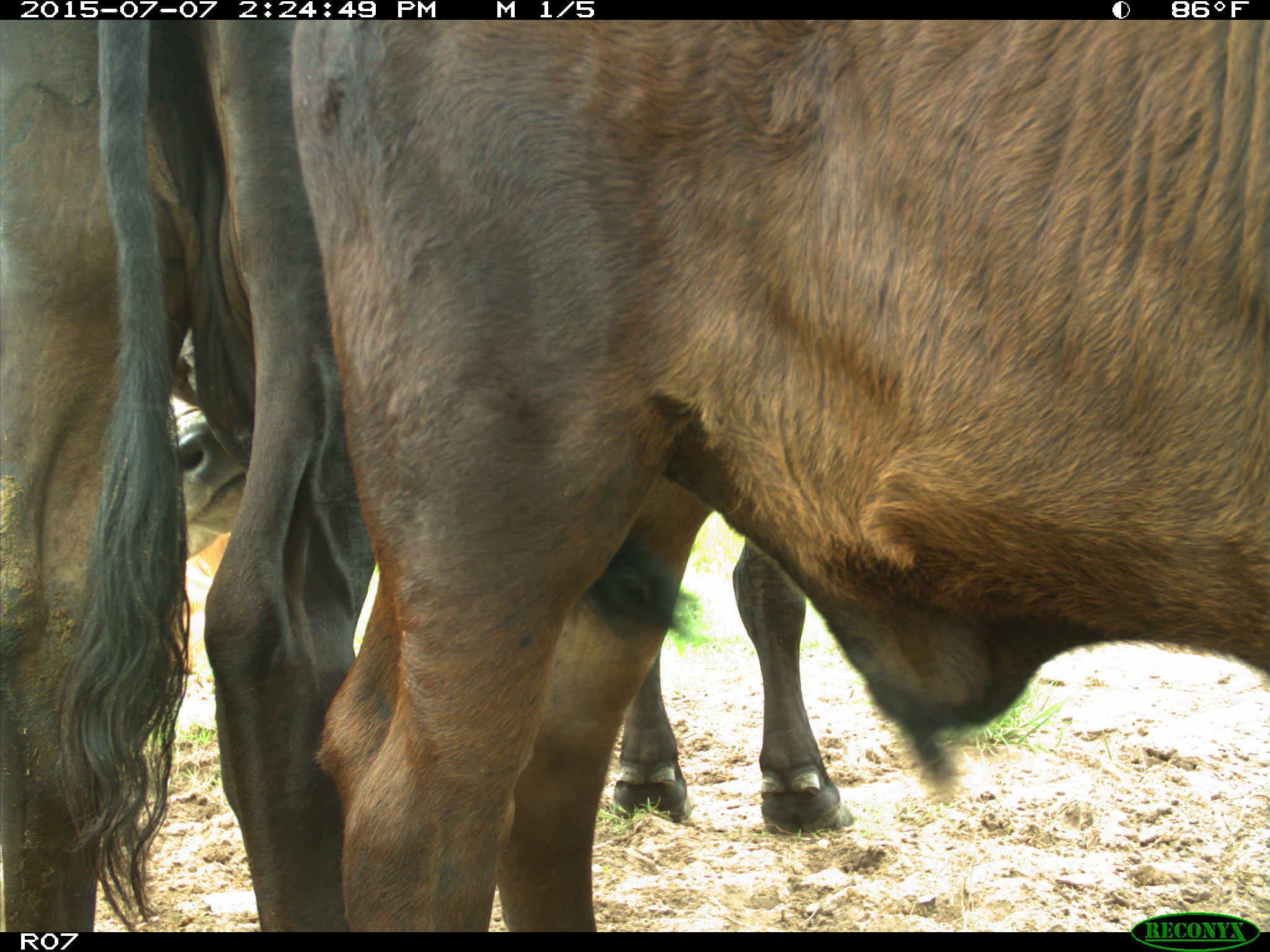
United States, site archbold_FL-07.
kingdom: Animalia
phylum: Chordata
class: Mammalia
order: Artiodactyla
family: Bovidae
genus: Bos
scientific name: Bos taurus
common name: domestic cow